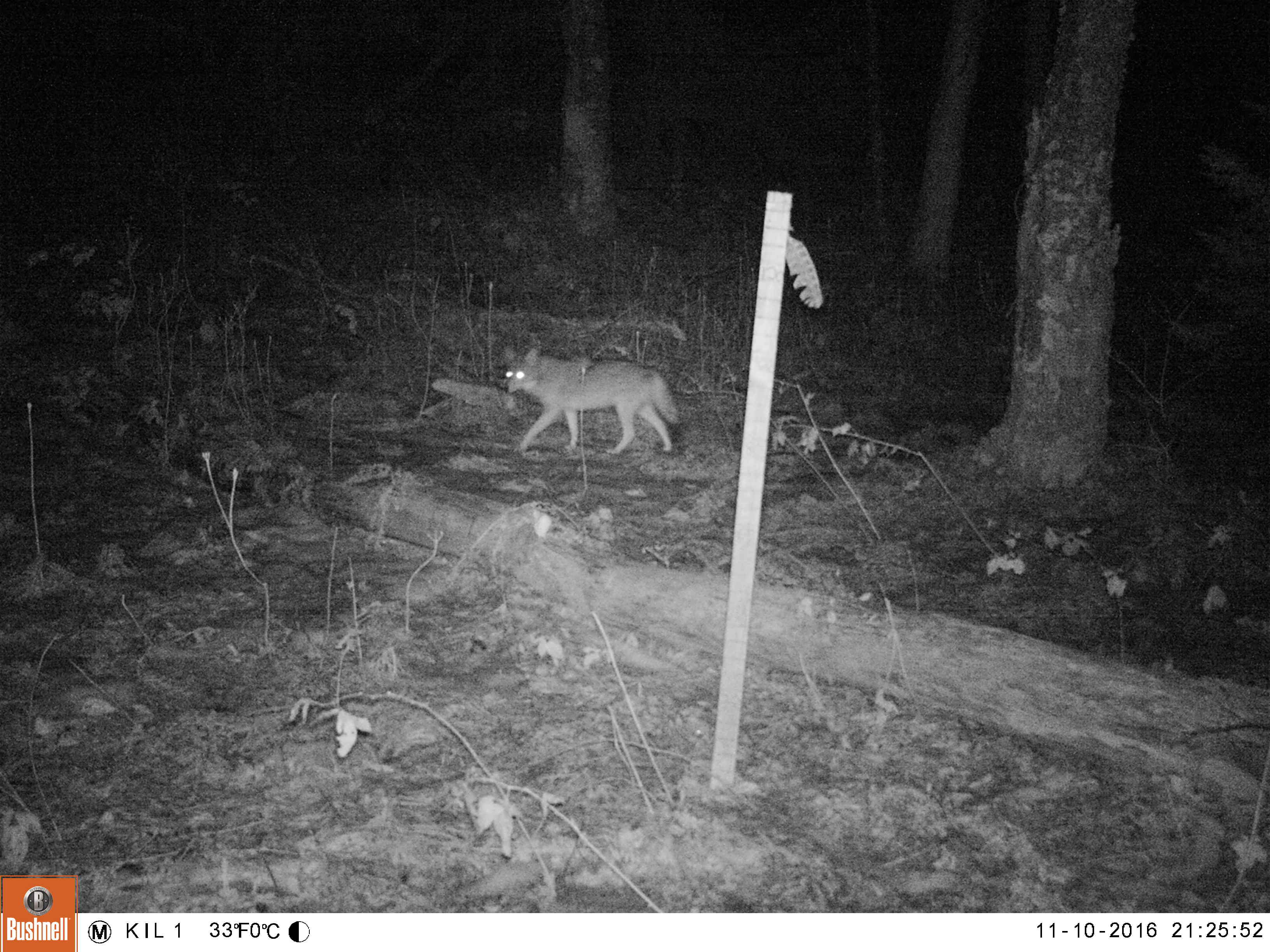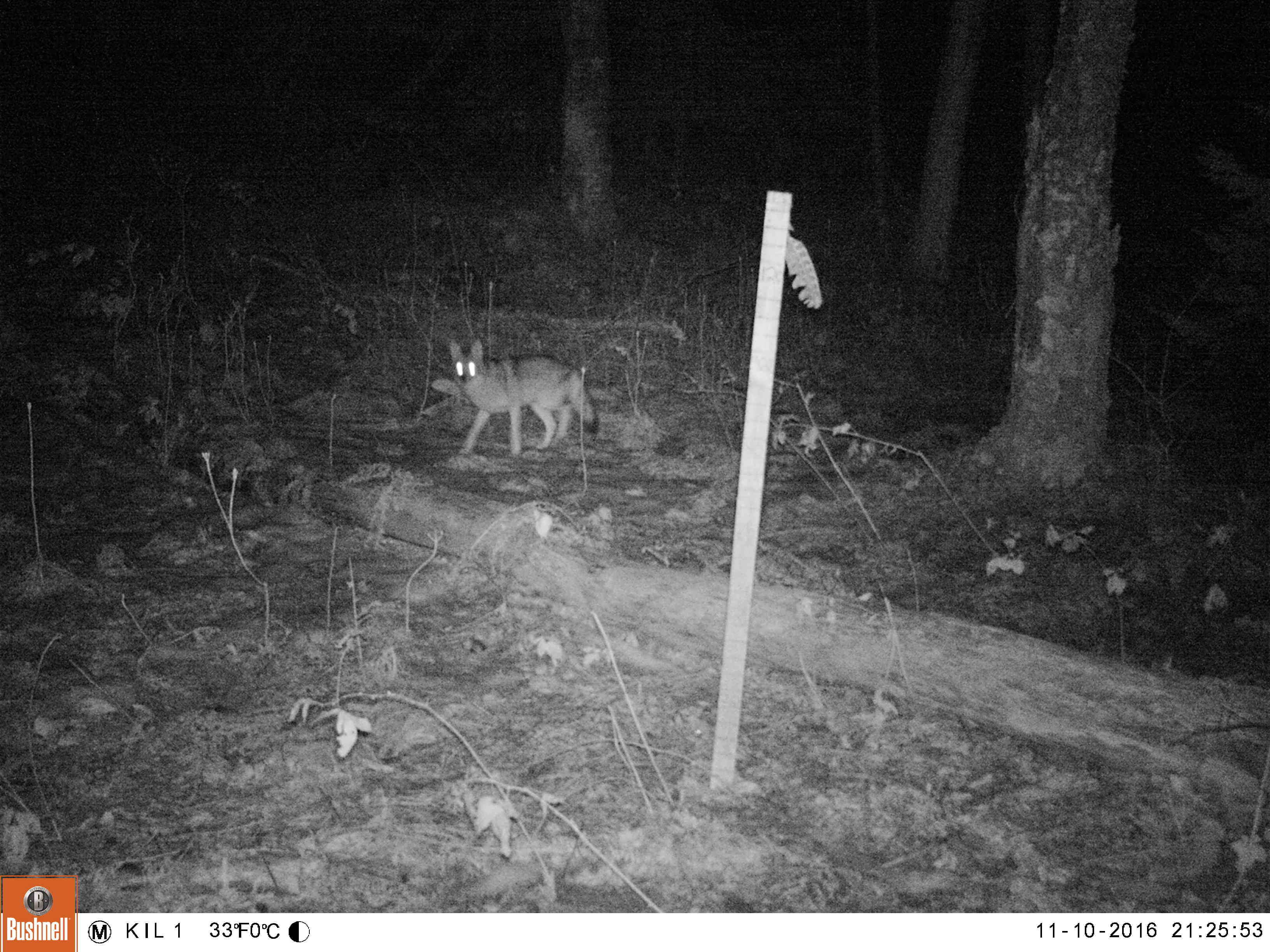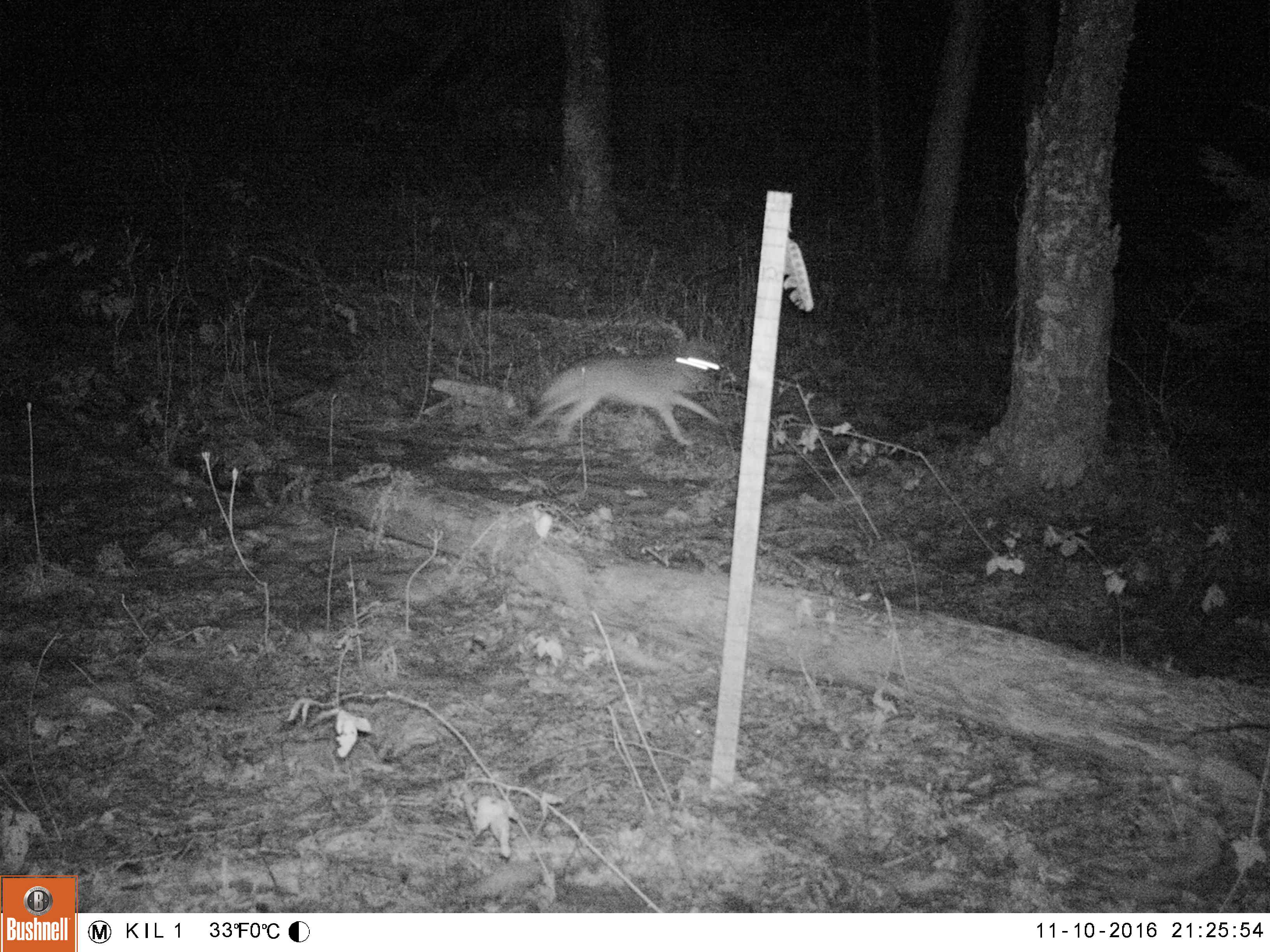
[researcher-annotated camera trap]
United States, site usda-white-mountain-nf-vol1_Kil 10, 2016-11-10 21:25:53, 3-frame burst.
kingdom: Animalia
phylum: Chordata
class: Mammalia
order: Carnivora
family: Canidae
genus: Canis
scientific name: Canis latrans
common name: coyote